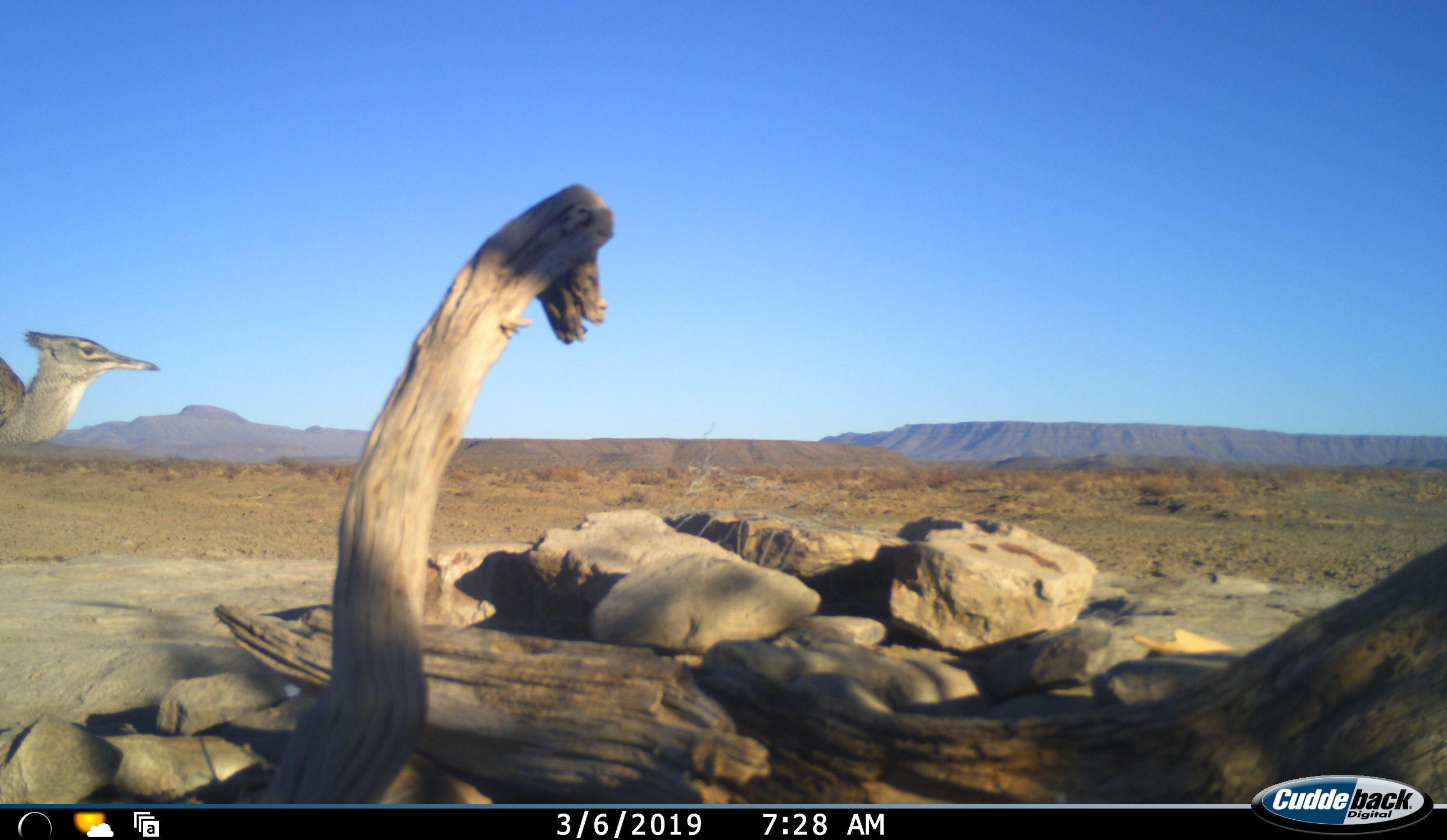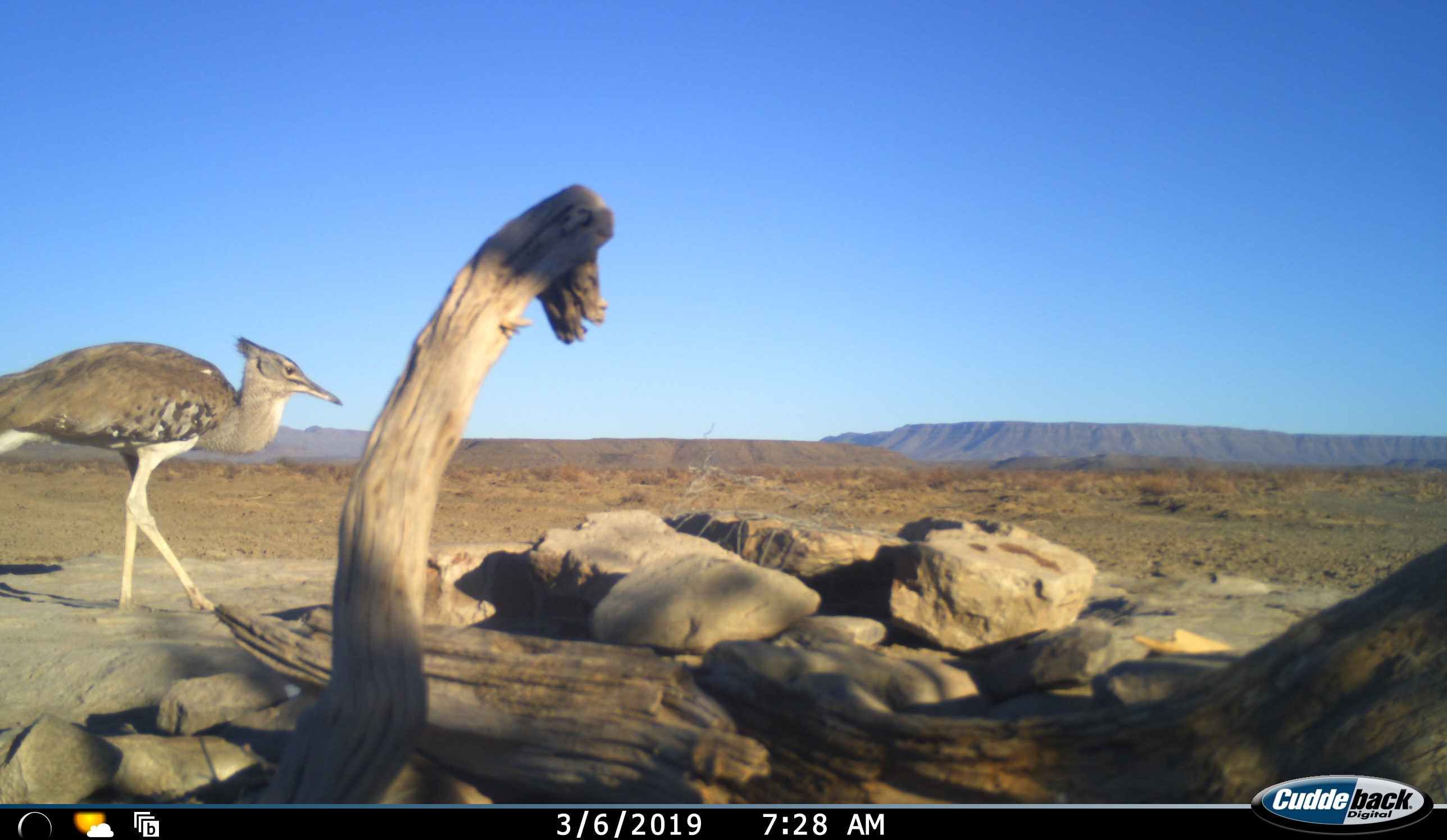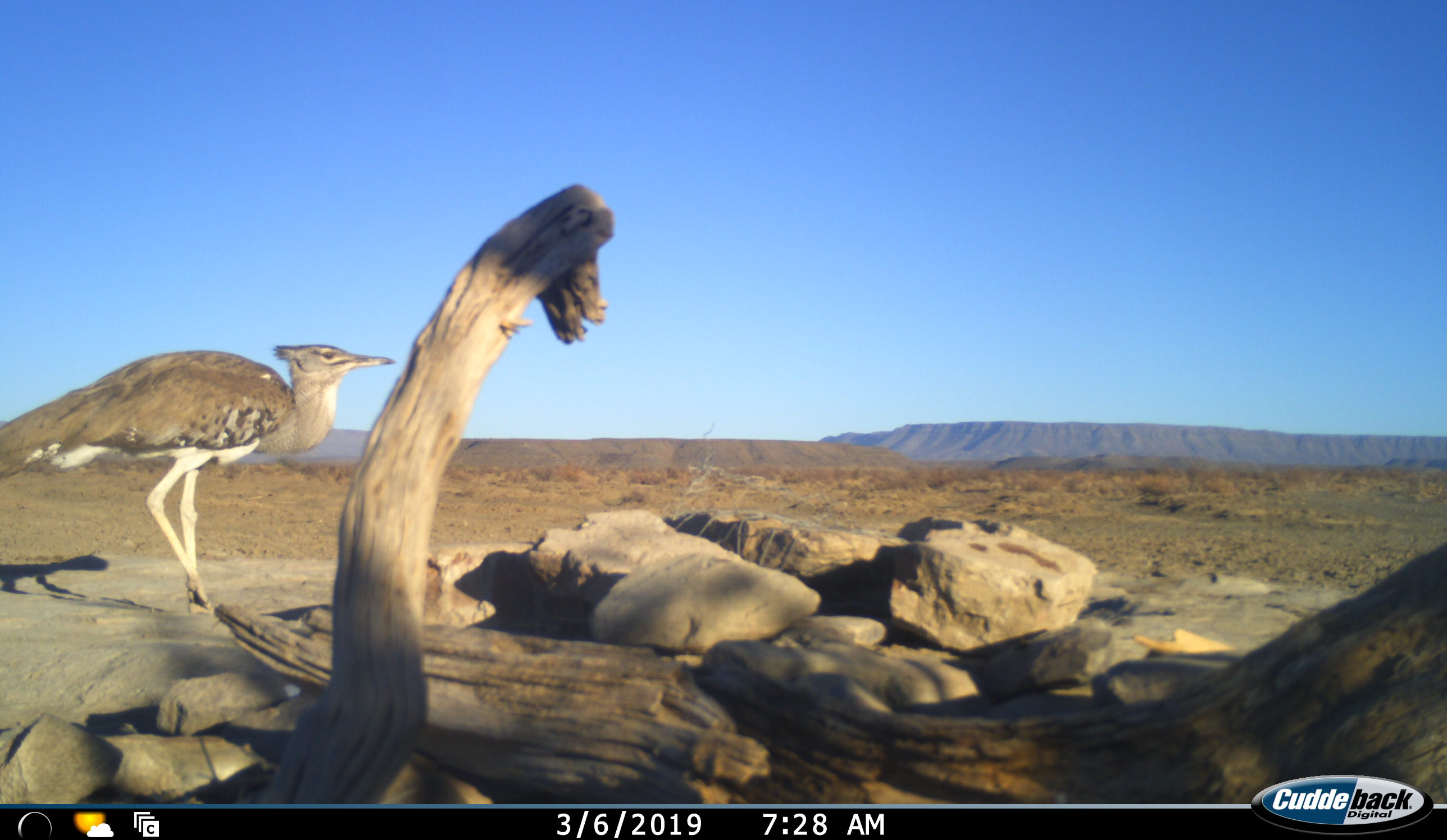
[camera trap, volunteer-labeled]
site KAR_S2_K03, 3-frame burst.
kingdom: Animalia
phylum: Chordata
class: Aves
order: Otidiformes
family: Otididae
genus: Ardeotis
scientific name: Ardeotis kori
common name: kori bustard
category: bustardkori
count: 1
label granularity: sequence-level